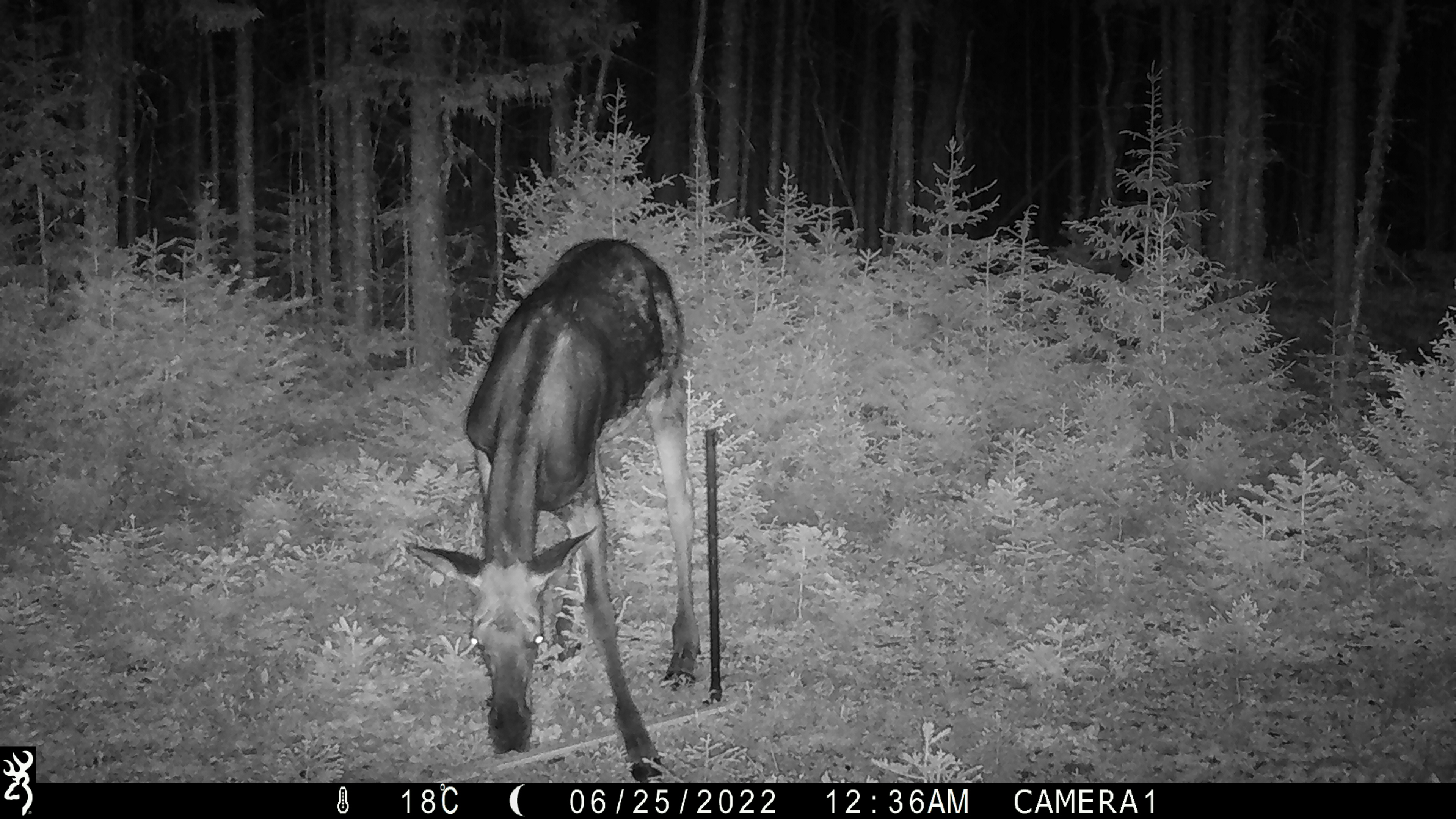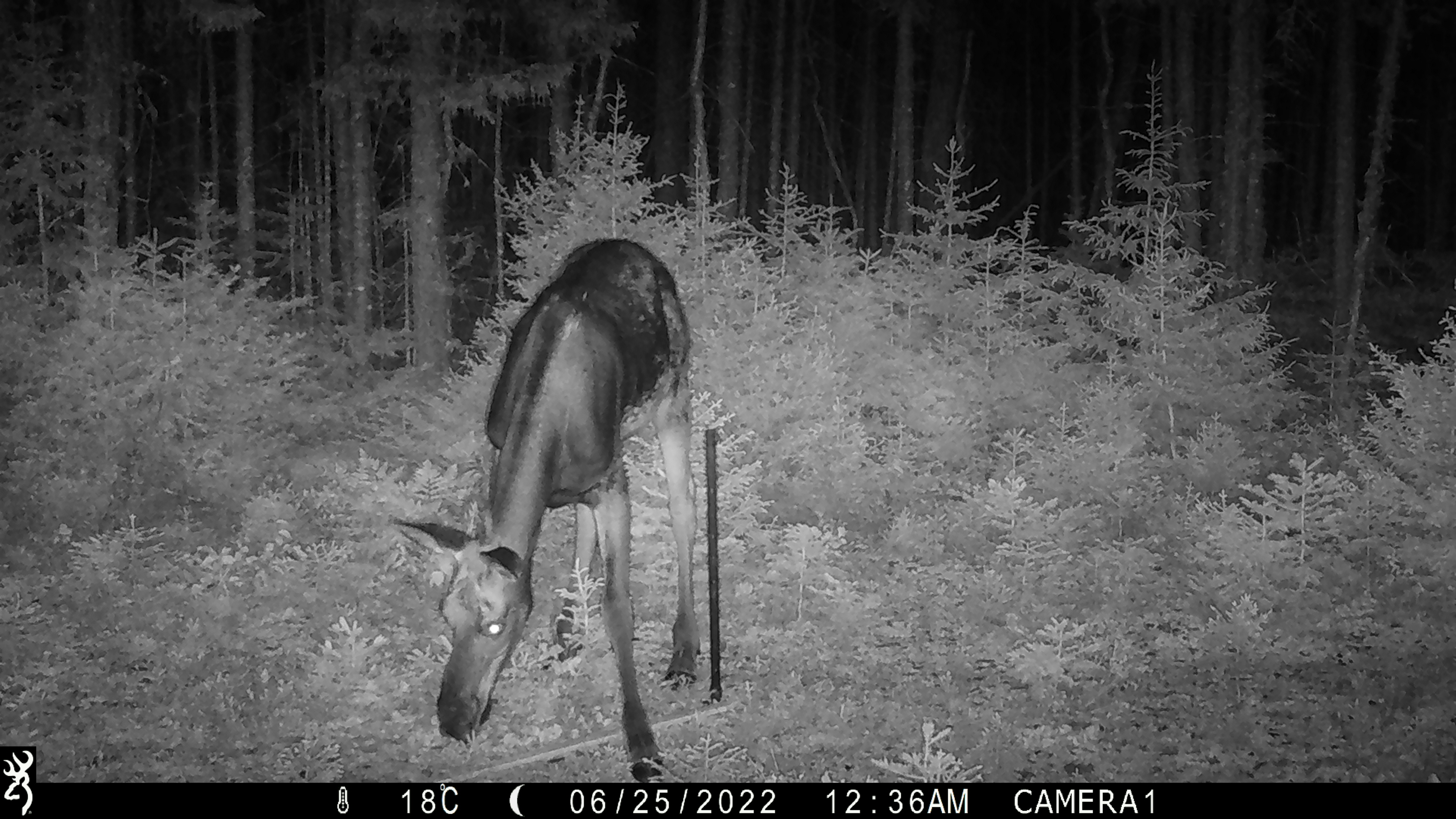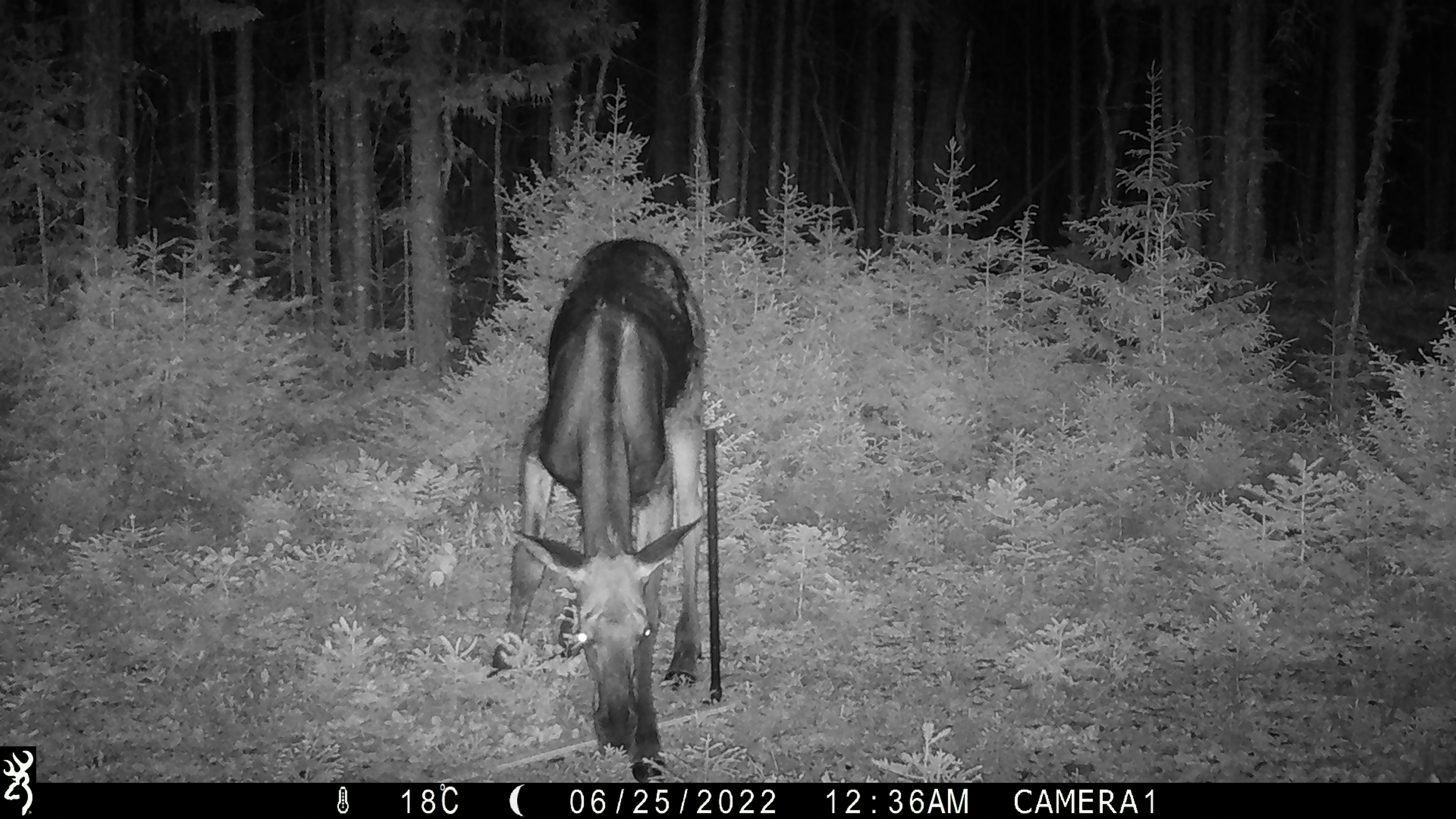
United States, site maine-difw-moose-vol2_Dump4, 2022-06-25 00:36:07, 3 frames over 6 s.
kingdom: Animalia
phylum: Chordata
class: Mammalia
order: Artiodactyla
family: Cervidae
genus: Alces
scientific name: Alces alces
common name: moose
Moose (Alces alces).